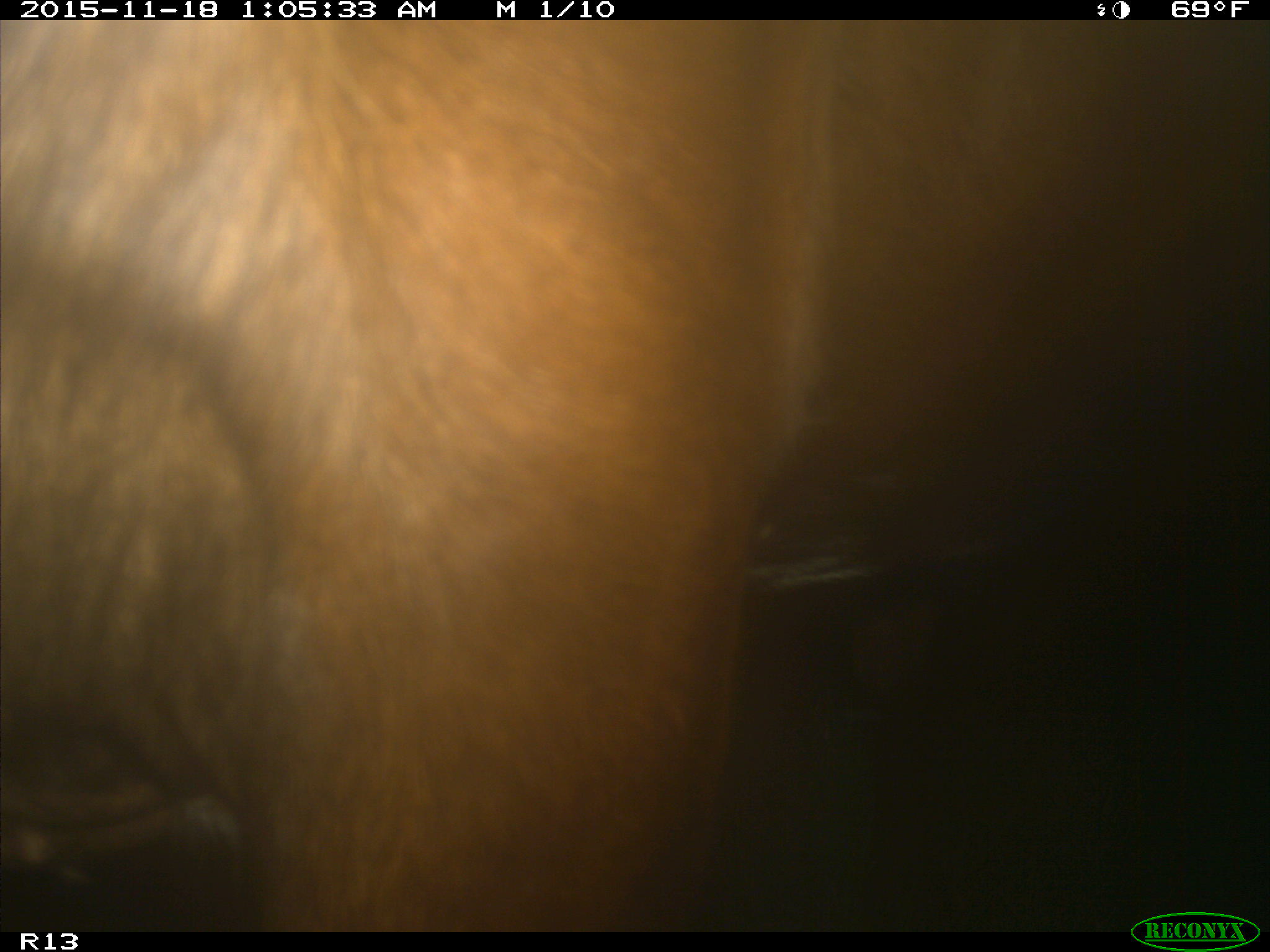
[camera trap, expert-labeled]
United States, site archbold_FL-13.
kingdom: Animalia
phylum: Chordata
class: Mammalia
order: Artiodactyla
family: Bovidae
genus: Bos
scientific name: Bos taurus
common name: domestic cow